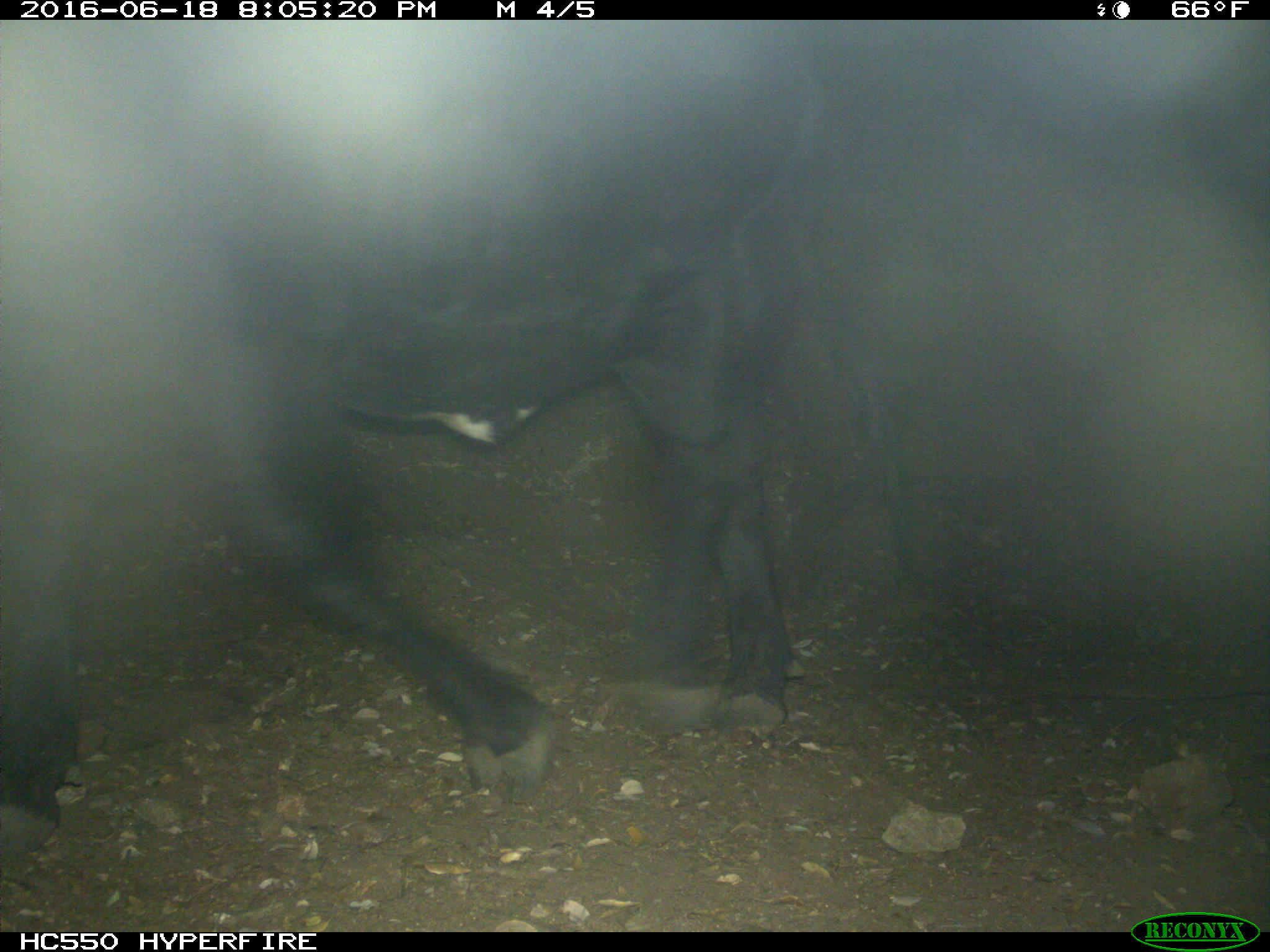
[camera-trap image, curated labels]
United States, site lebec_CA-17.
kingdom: Animalia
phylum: Chordata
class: Mammalia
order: Artiodactyla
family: Bovidae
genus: Bos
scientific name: Bos taurus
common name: domestic cow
Bos taurus (domestic cow).